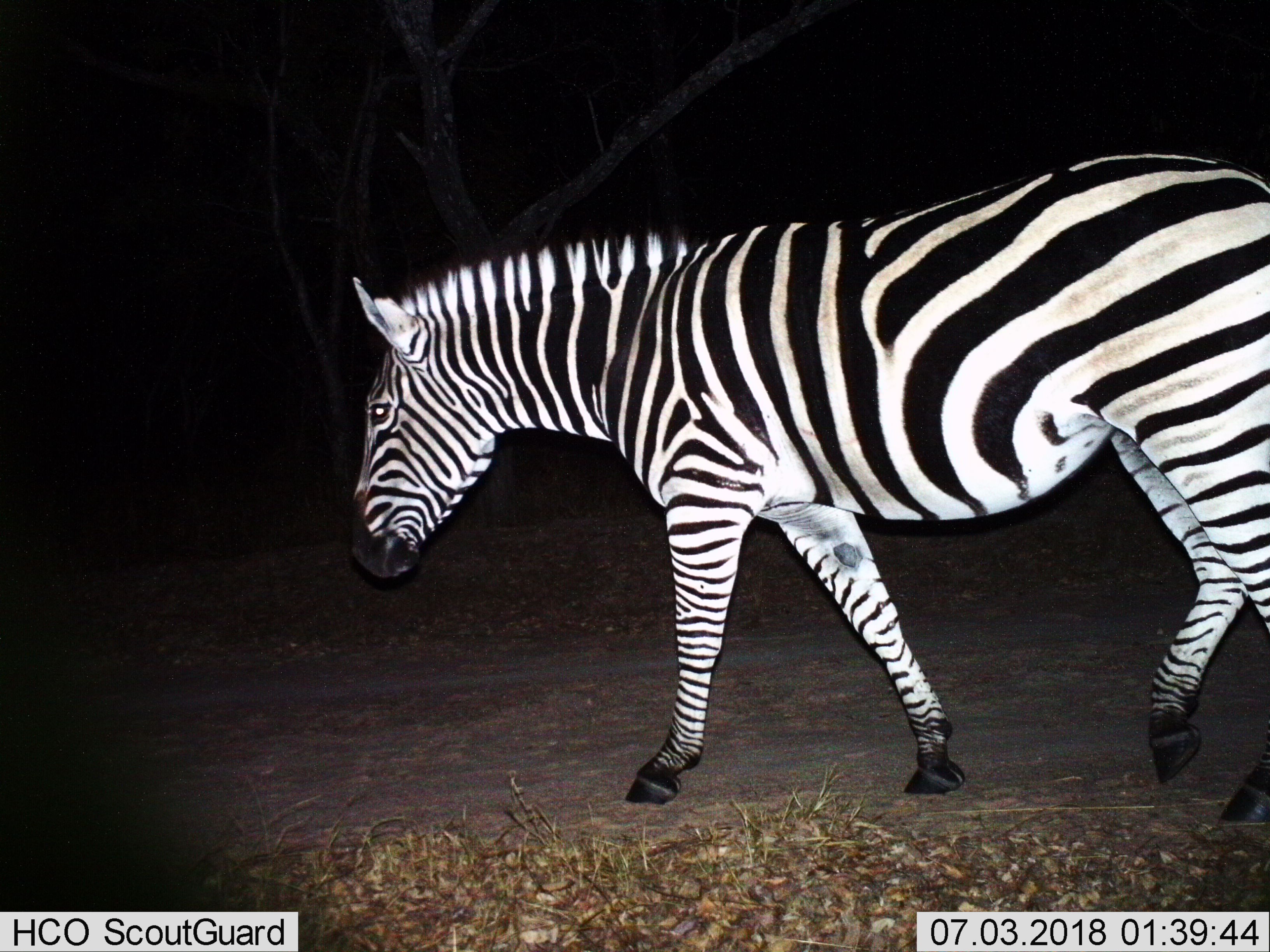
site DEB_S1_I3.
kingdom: Animalia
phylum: Chordata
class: Mammalia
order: Perissodactyla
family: Equidae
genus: Equus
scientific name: Equus quagga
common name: plains zebra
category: zebraplains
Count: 1.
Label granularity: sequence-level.